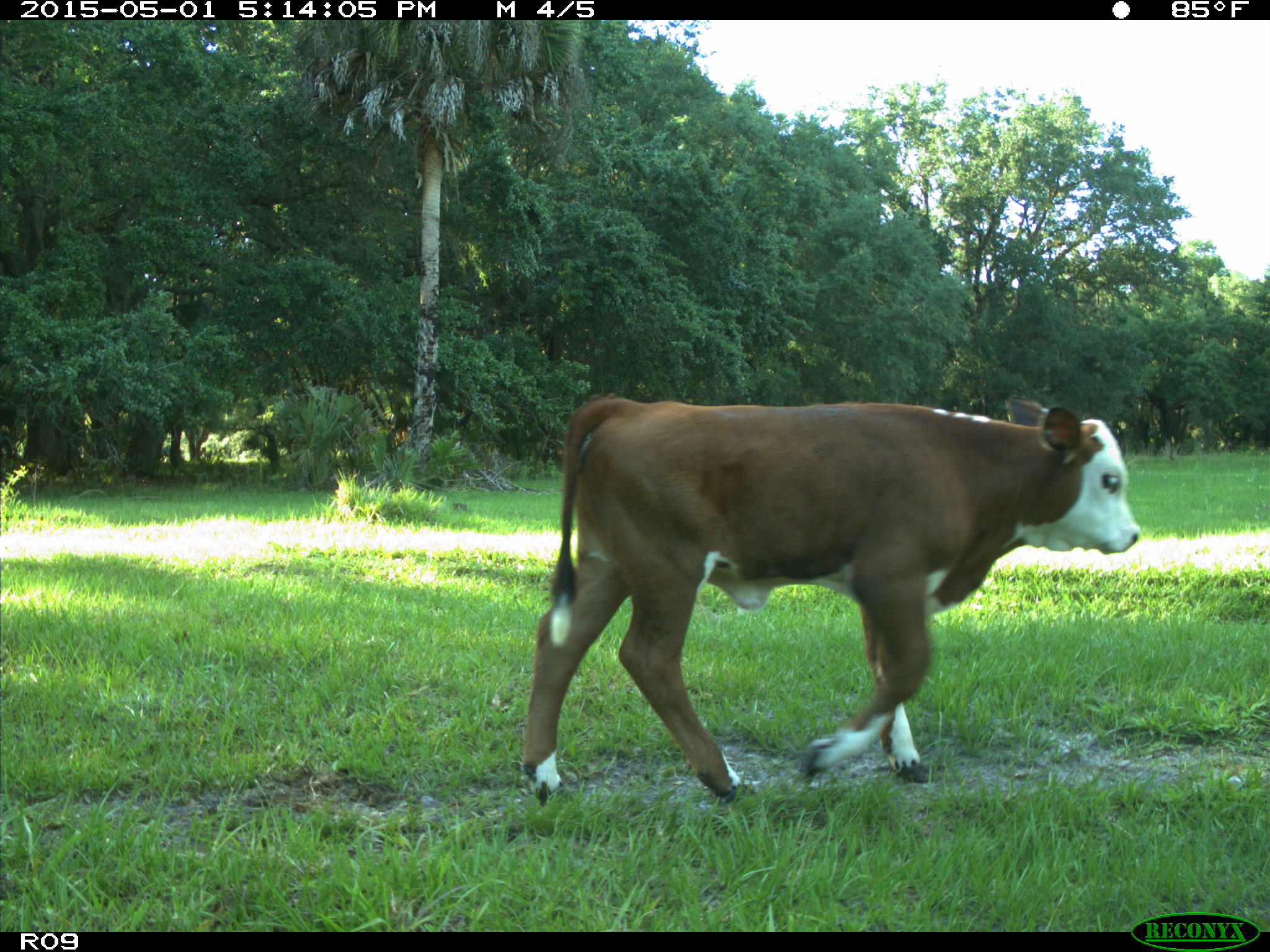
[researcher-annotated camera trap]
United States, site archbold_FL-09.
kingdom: Animalia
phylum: Chordata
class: Mammalia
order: Artiodactyla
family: Bovidae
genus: Bos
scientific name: Bos taurus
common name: domestic cow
Bos taurus (domestic cow).